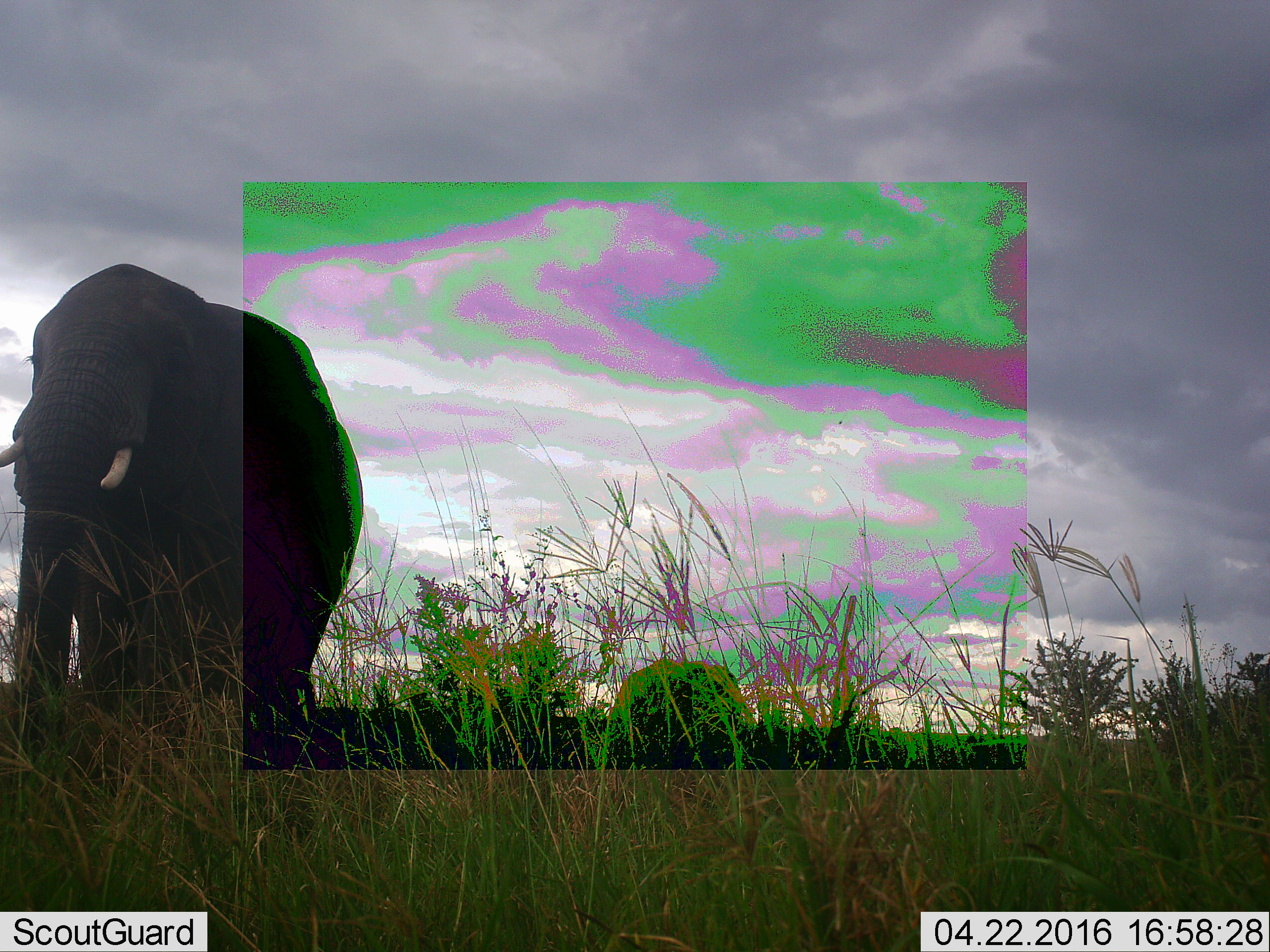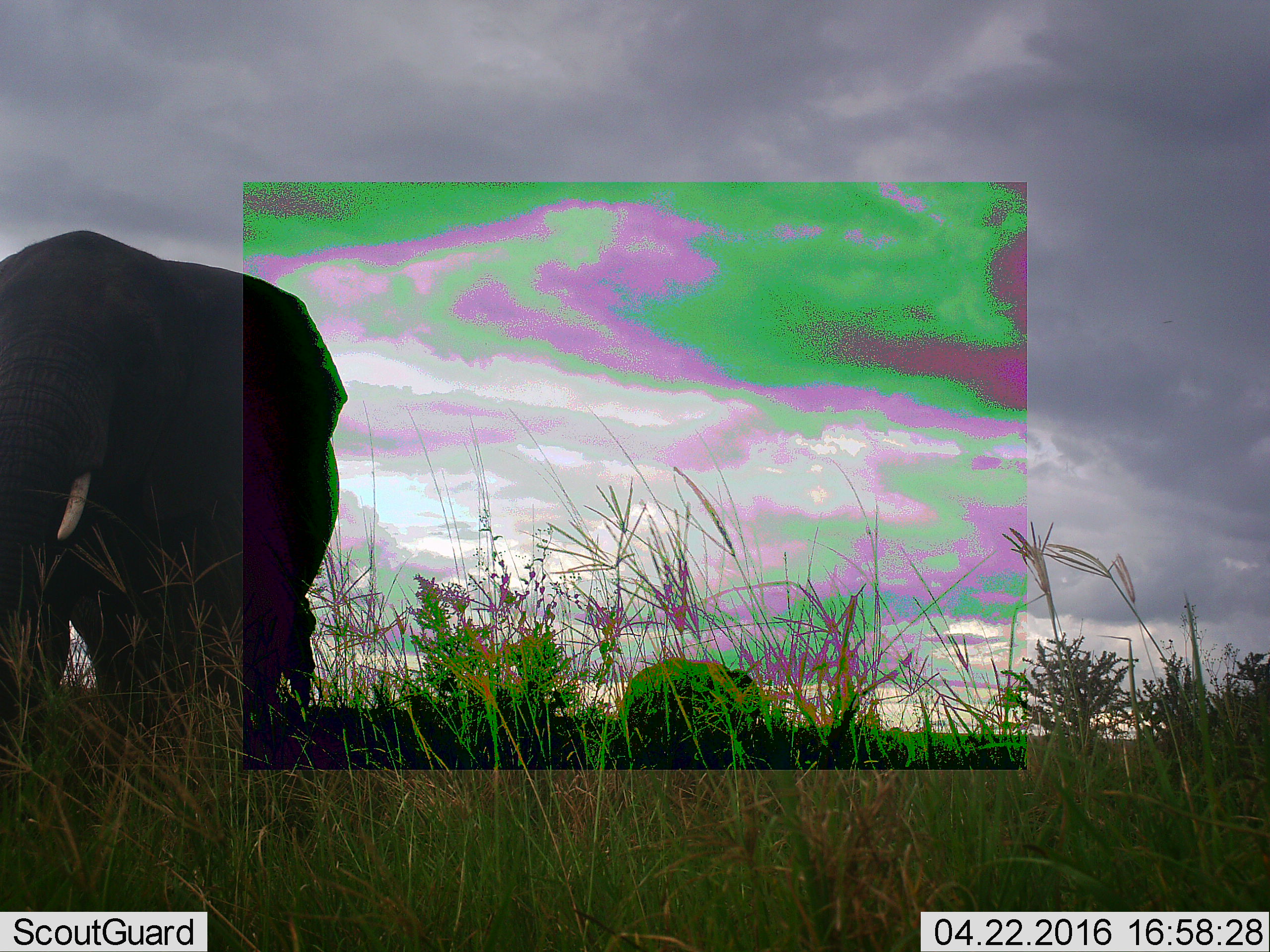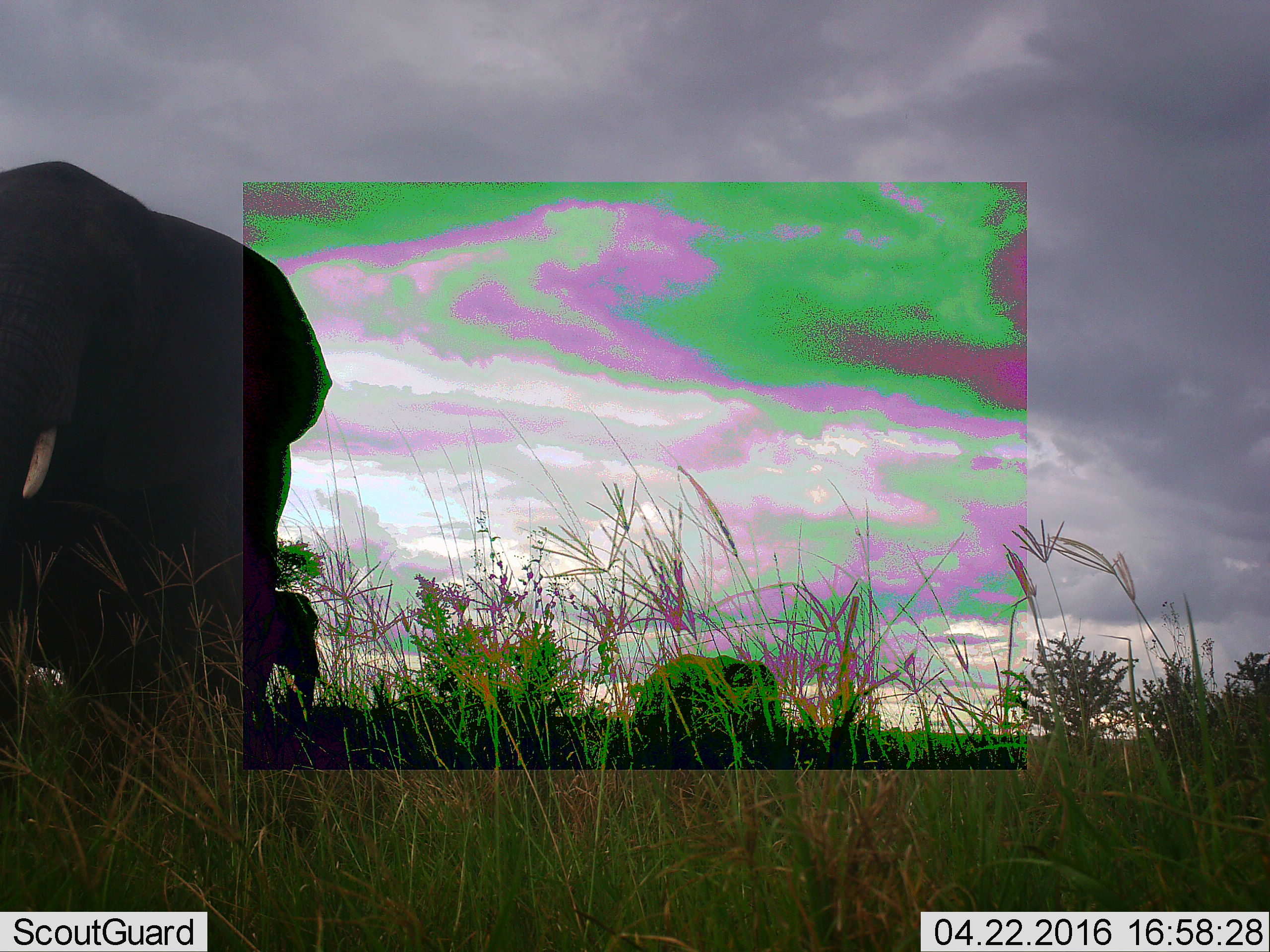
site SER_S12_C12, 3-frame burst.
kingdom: Animalia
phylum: Chordata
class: Mammalia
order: Proboscidea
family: Elephantidae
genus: Loxodonta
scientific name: Loxodonta africana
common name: african bush elephant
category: elephant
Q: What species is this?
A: Elephant (african bush elephant) (Loxodonta africana).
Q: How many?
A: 3.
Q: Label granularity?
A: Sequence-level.